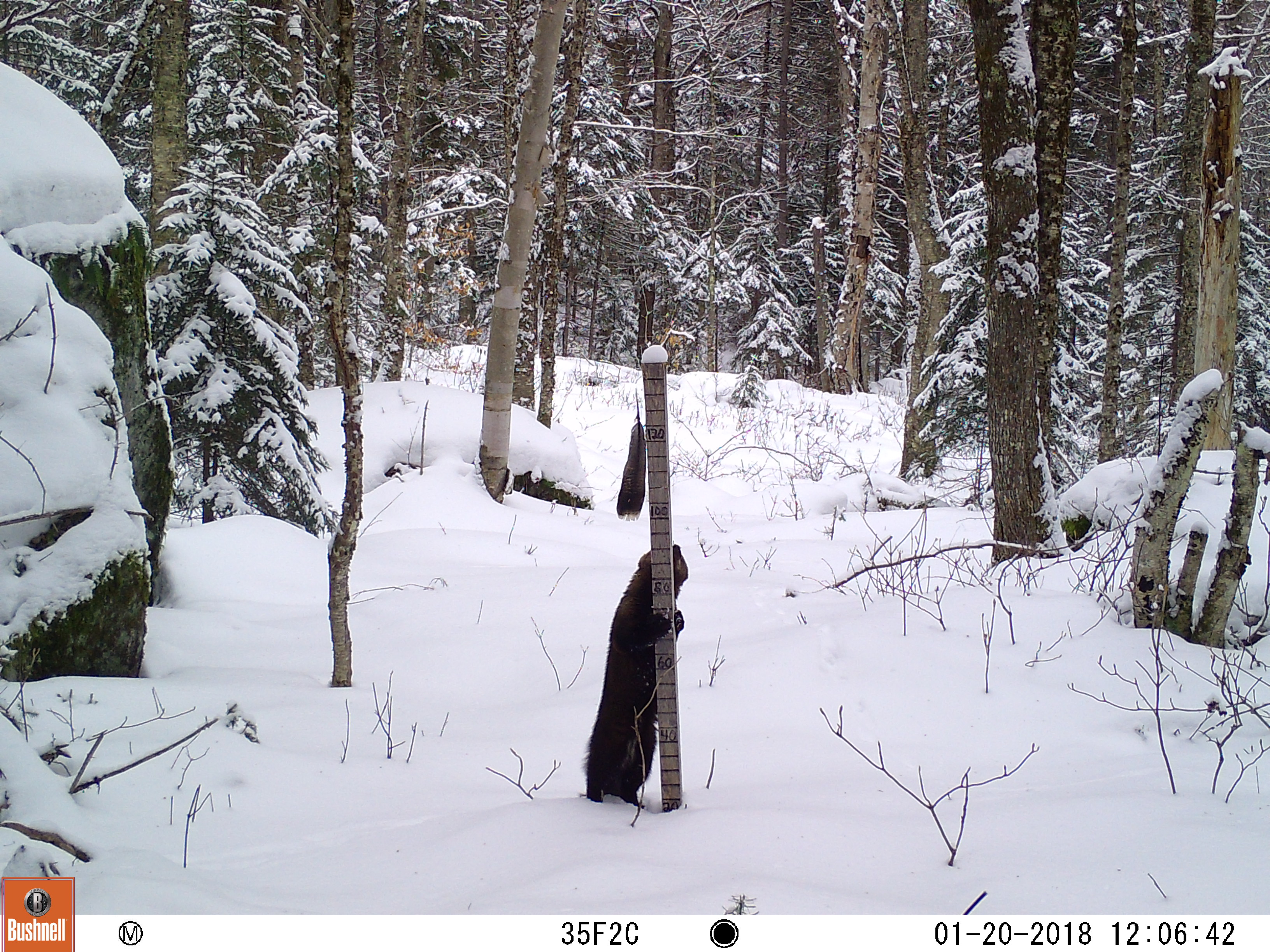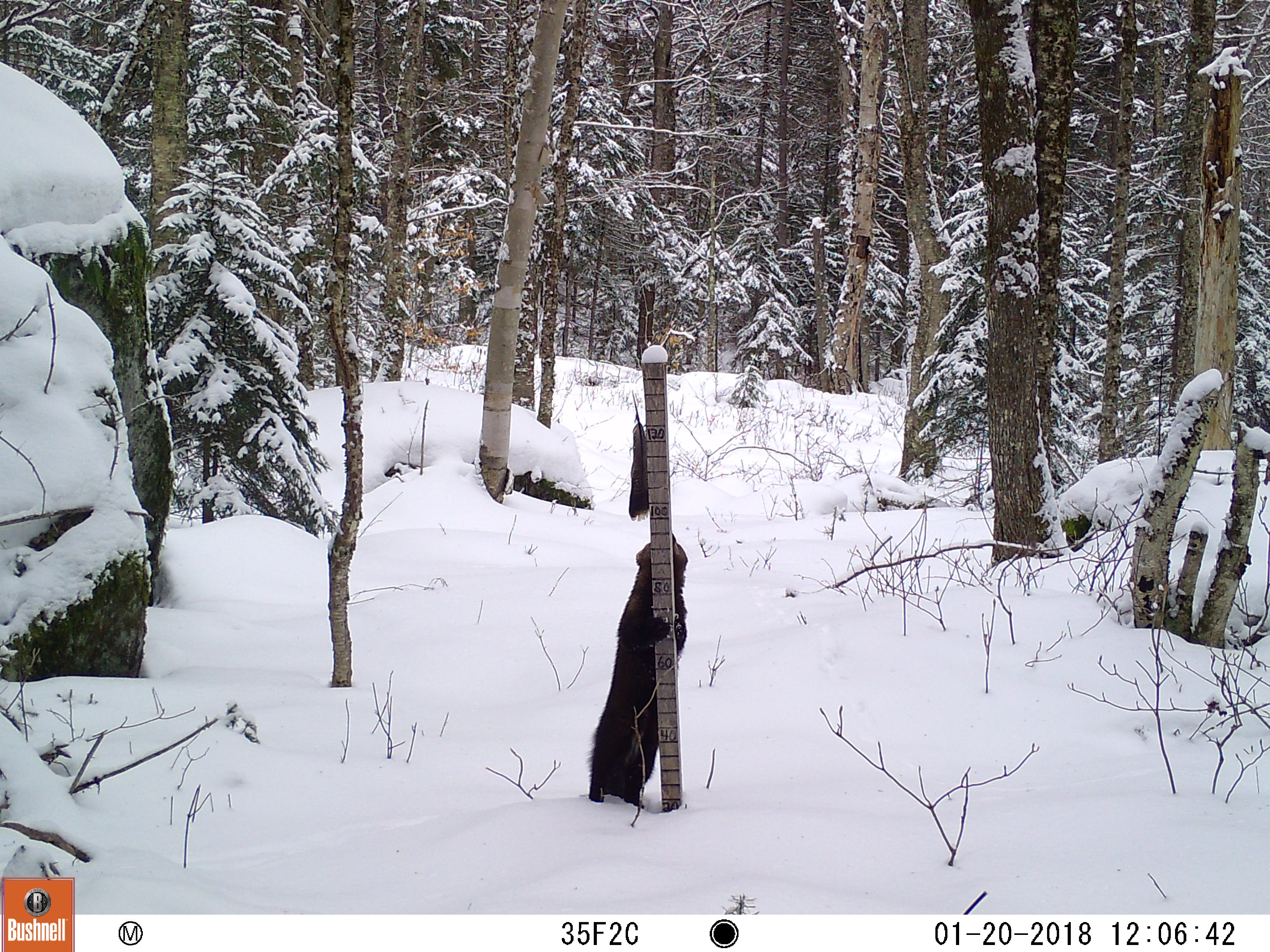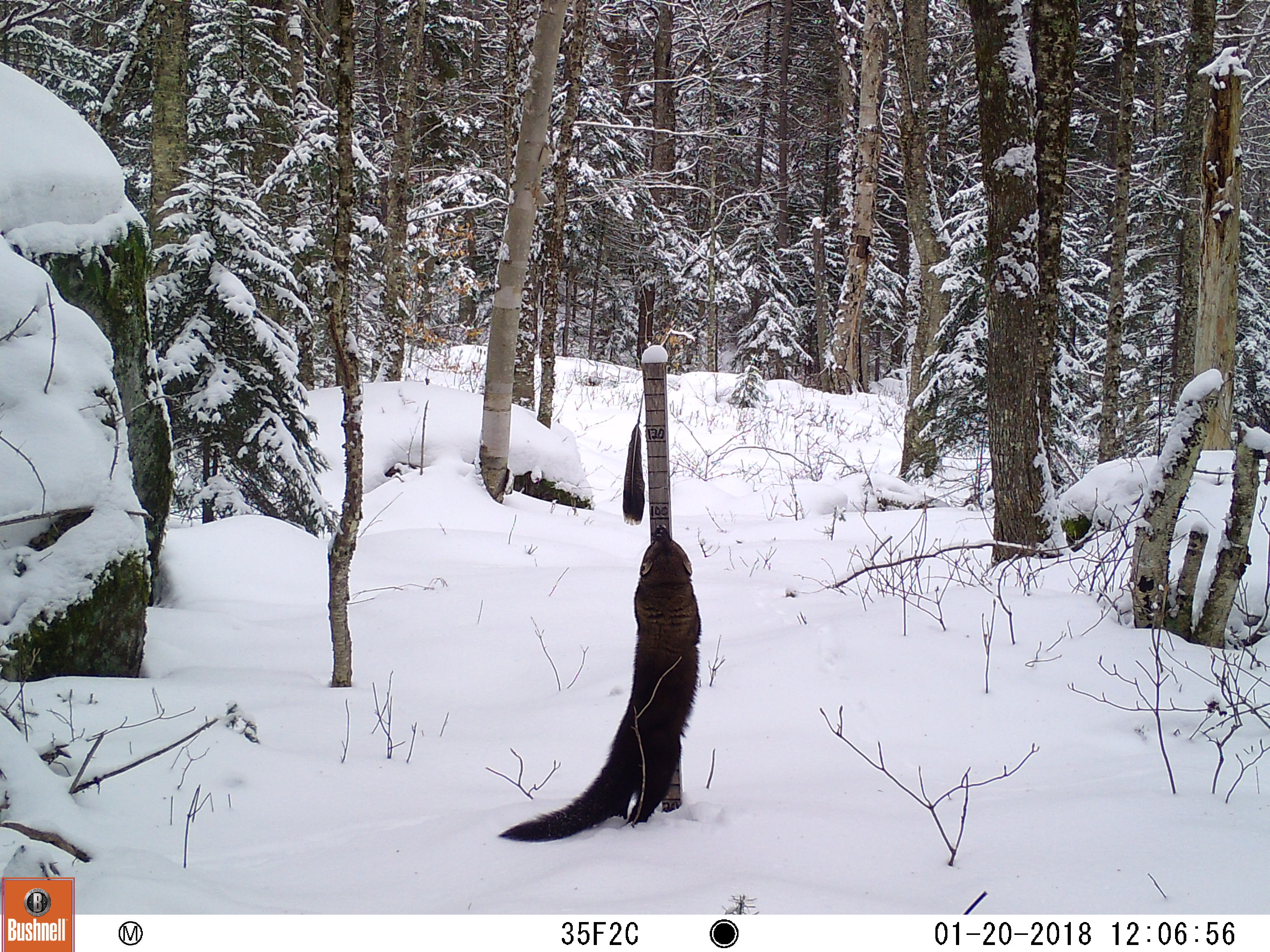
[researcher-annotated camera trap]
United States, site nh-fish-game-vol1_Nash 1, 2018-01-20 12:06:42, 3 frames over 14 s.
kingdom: Animalia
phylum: Chordata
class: Mammalia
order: Carnivora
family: Mustelidae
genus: Pekania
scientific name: Pekania pennanti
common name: fisher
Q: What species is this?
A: Fisher (Pekania pennanti).